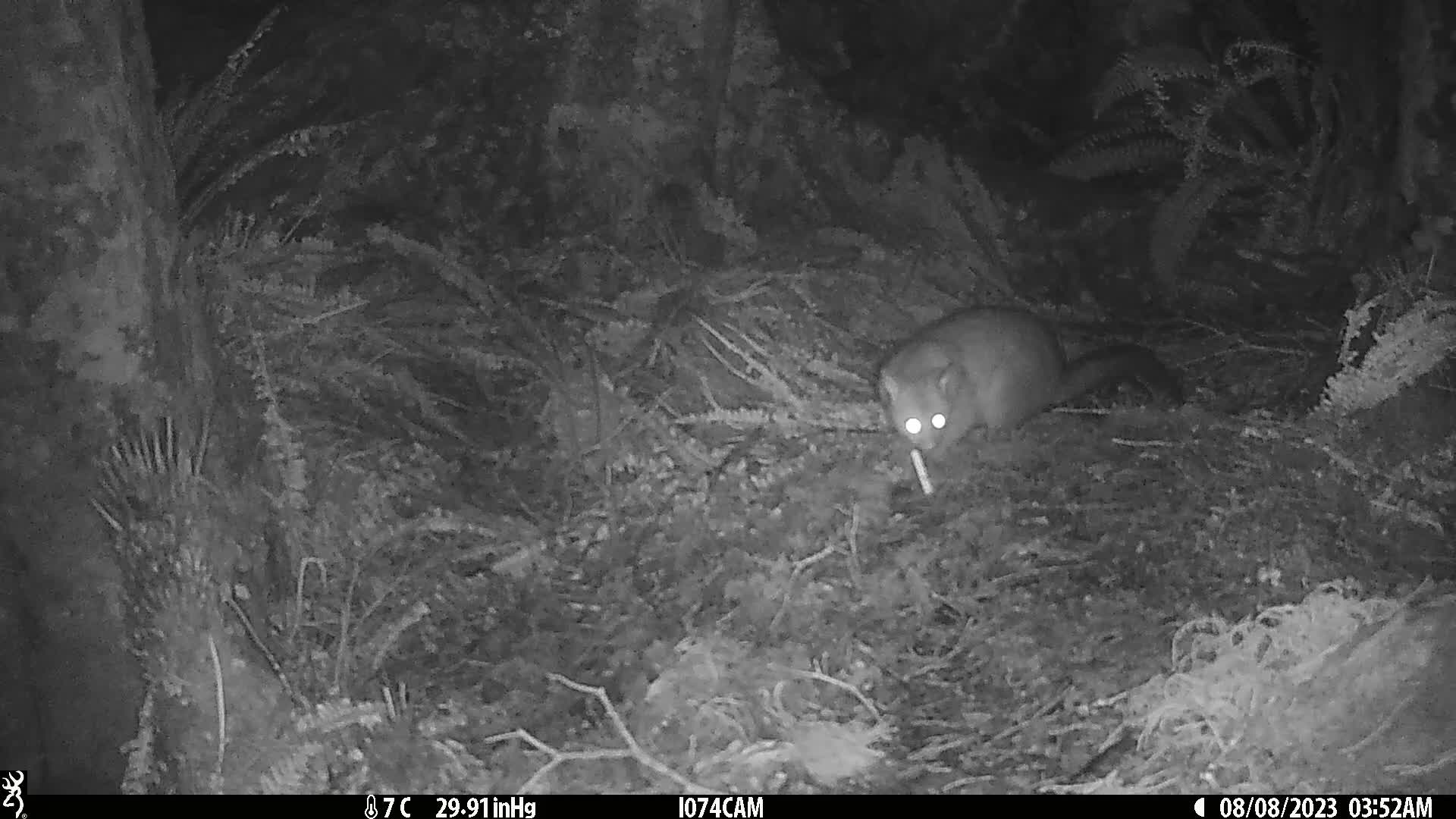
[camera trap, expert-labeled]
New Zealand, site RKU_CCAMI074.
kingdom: Animalia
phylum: Chordata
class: Mammalia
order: Diprotodontia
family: Phalangeridae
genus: Trichosurus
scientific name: Trichosurus vulpecula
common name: common brushtail possum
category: possum